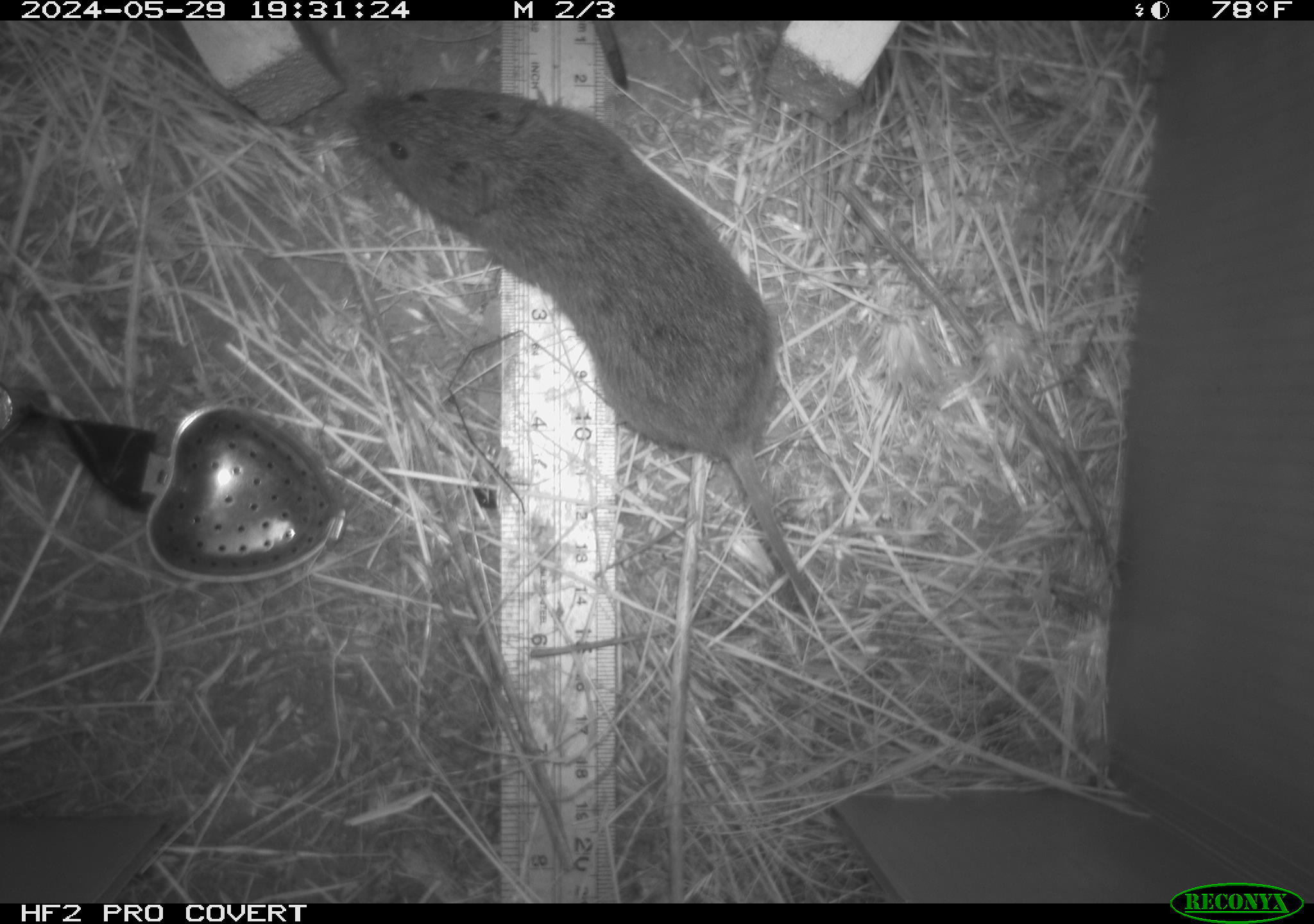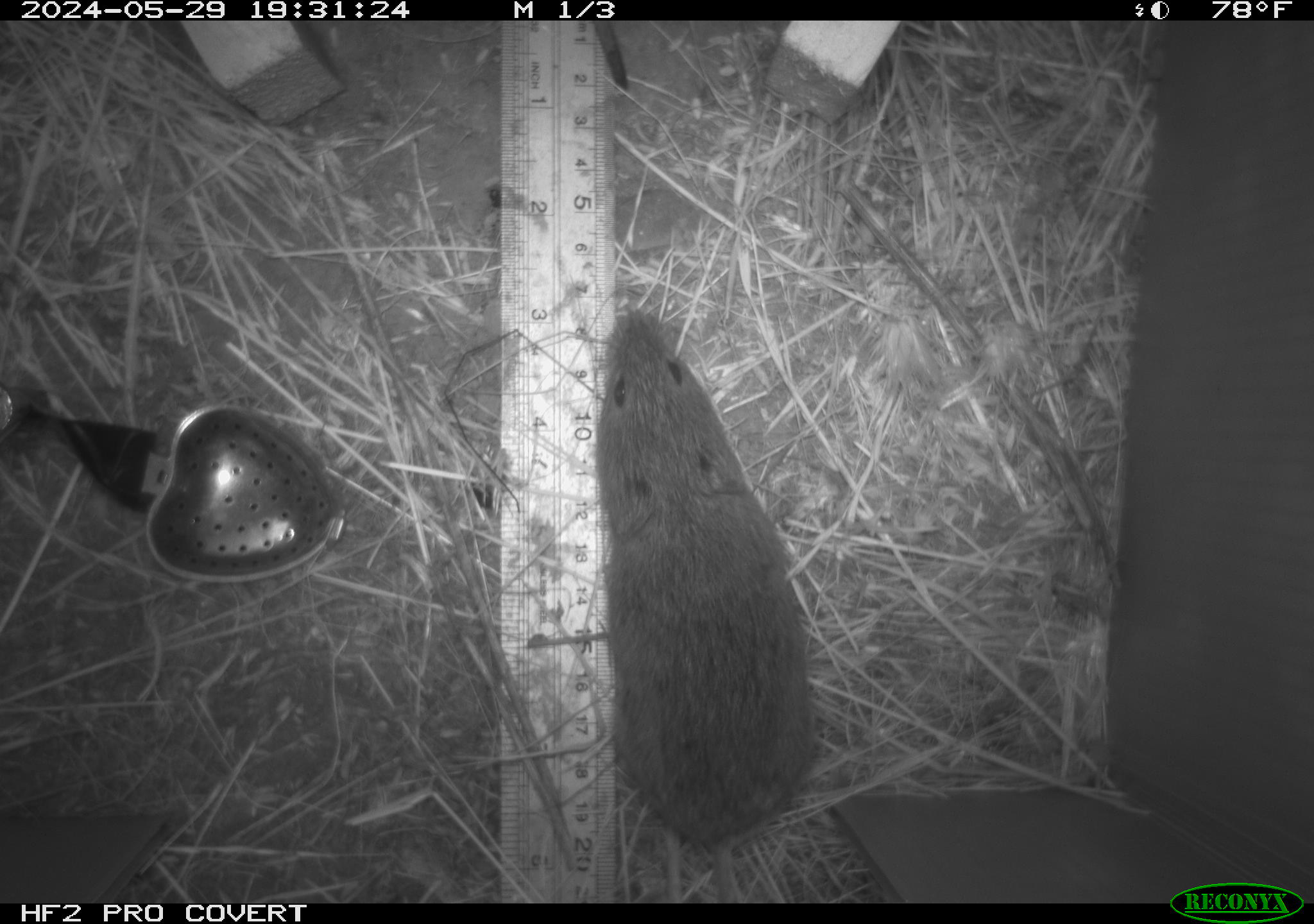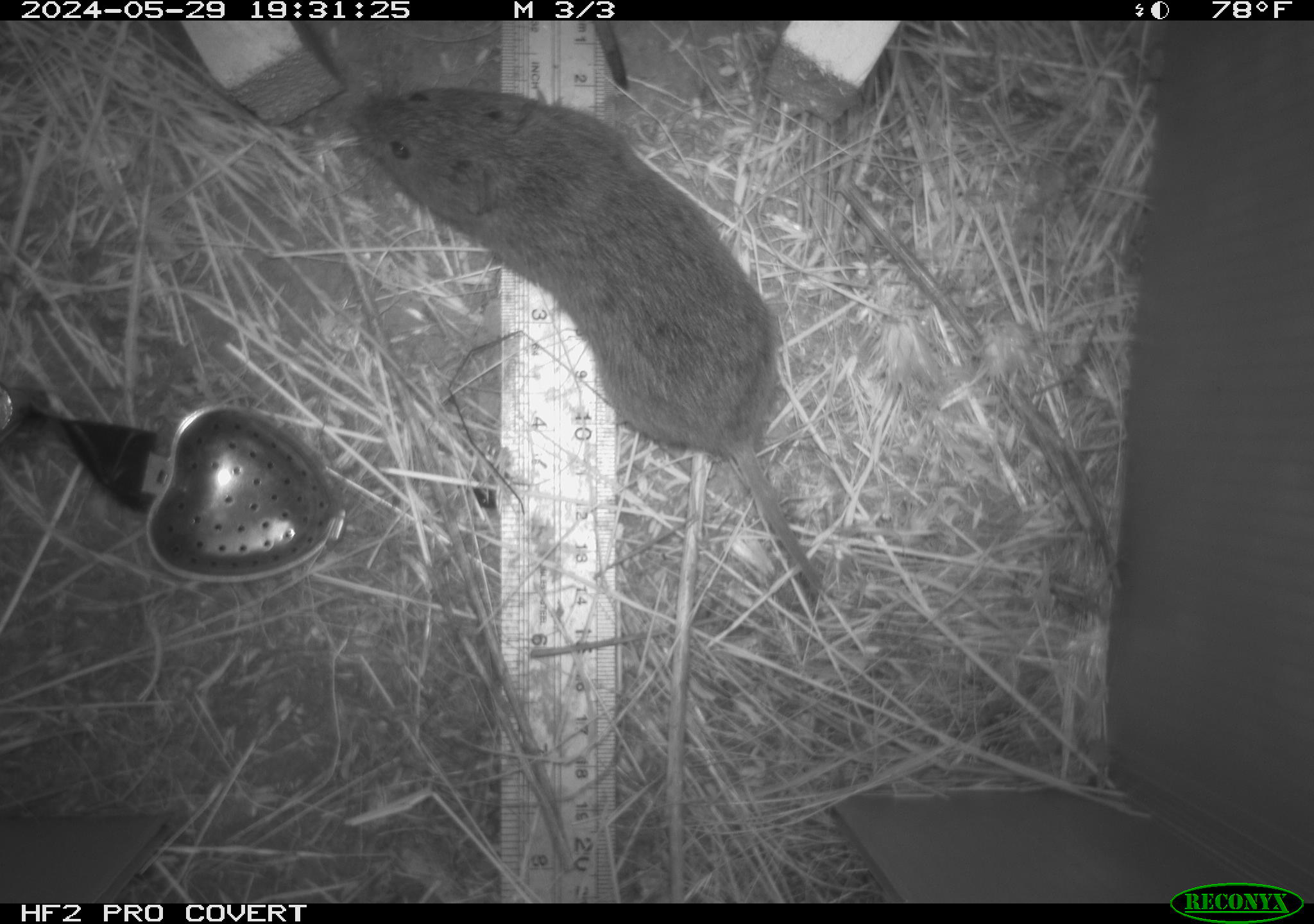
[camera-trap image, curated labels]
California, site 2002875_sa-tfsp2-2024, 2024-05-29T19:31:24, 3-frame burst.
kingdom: Animalia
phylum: Chordata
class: Mammalia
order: Rodentia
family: Cricetidae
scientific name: Arvicolinae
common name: voles, lemmings, and muskrats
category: arvicolinae subfamily